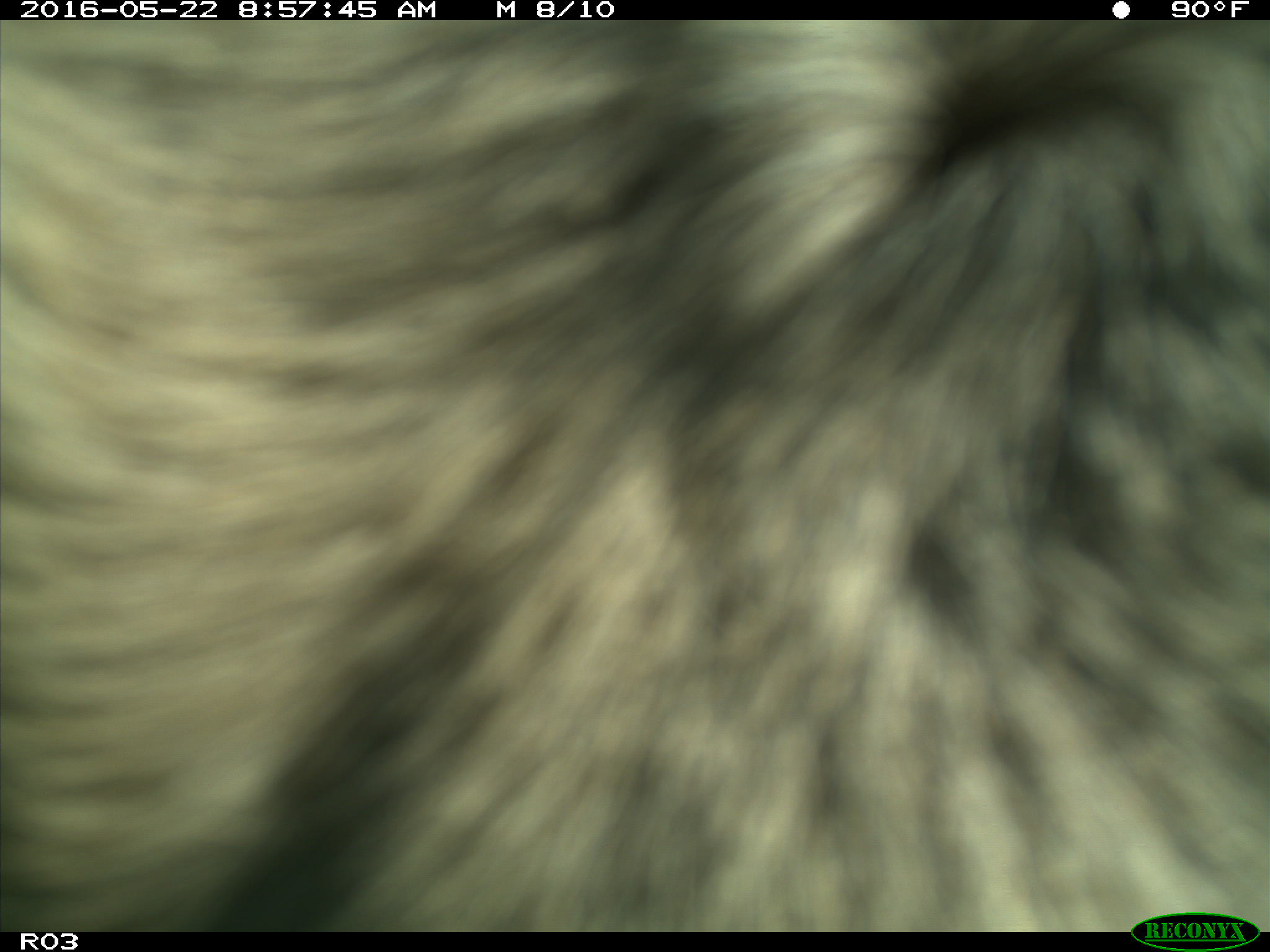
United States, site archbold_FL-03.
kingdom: Animalia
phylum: Chordata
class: Mammalia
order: Artiodactyla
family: Bovidae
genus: Bos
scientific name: Bos taurus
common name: domestic cow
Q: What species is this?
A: Bos taurus (domestic cow).